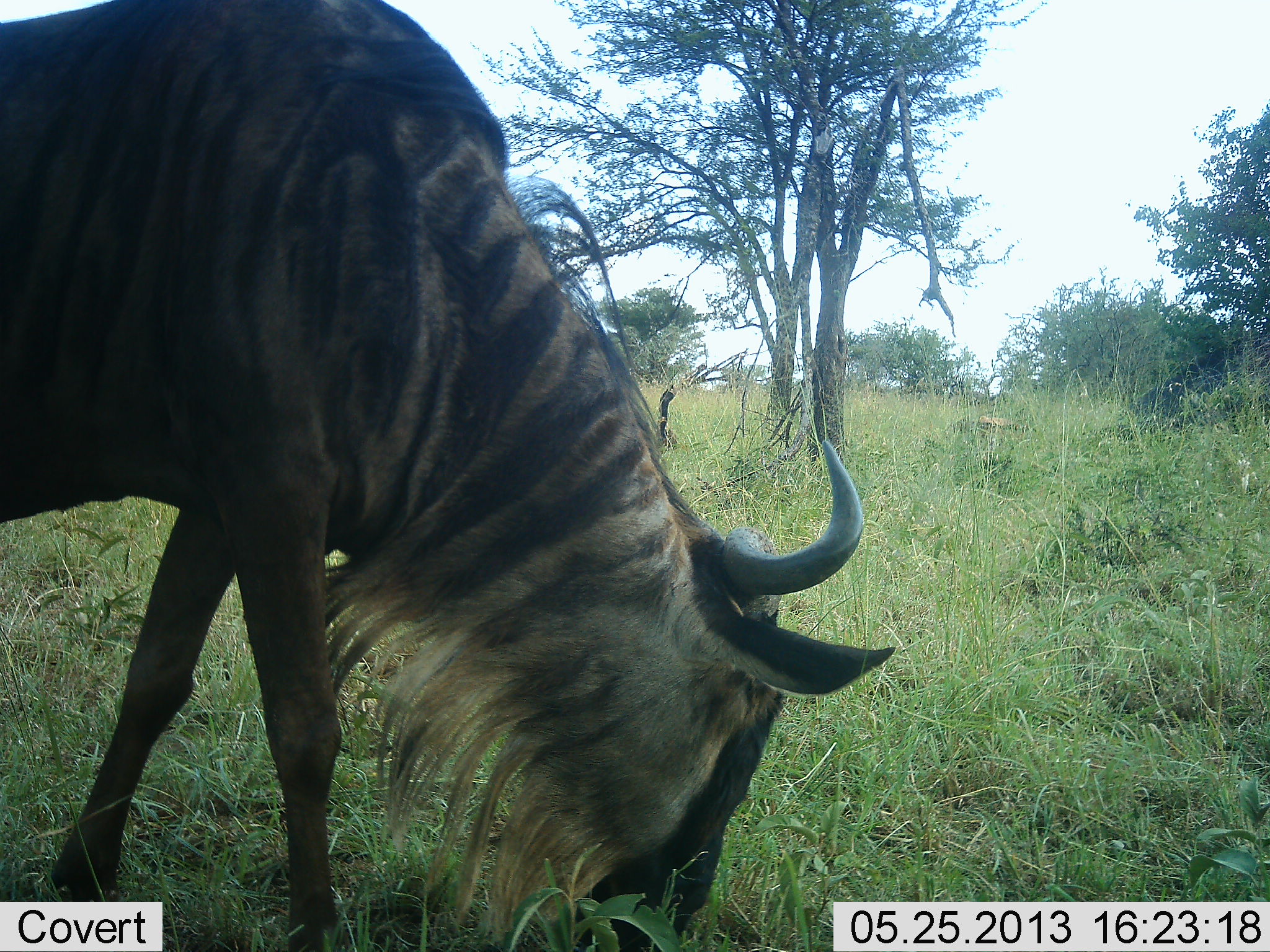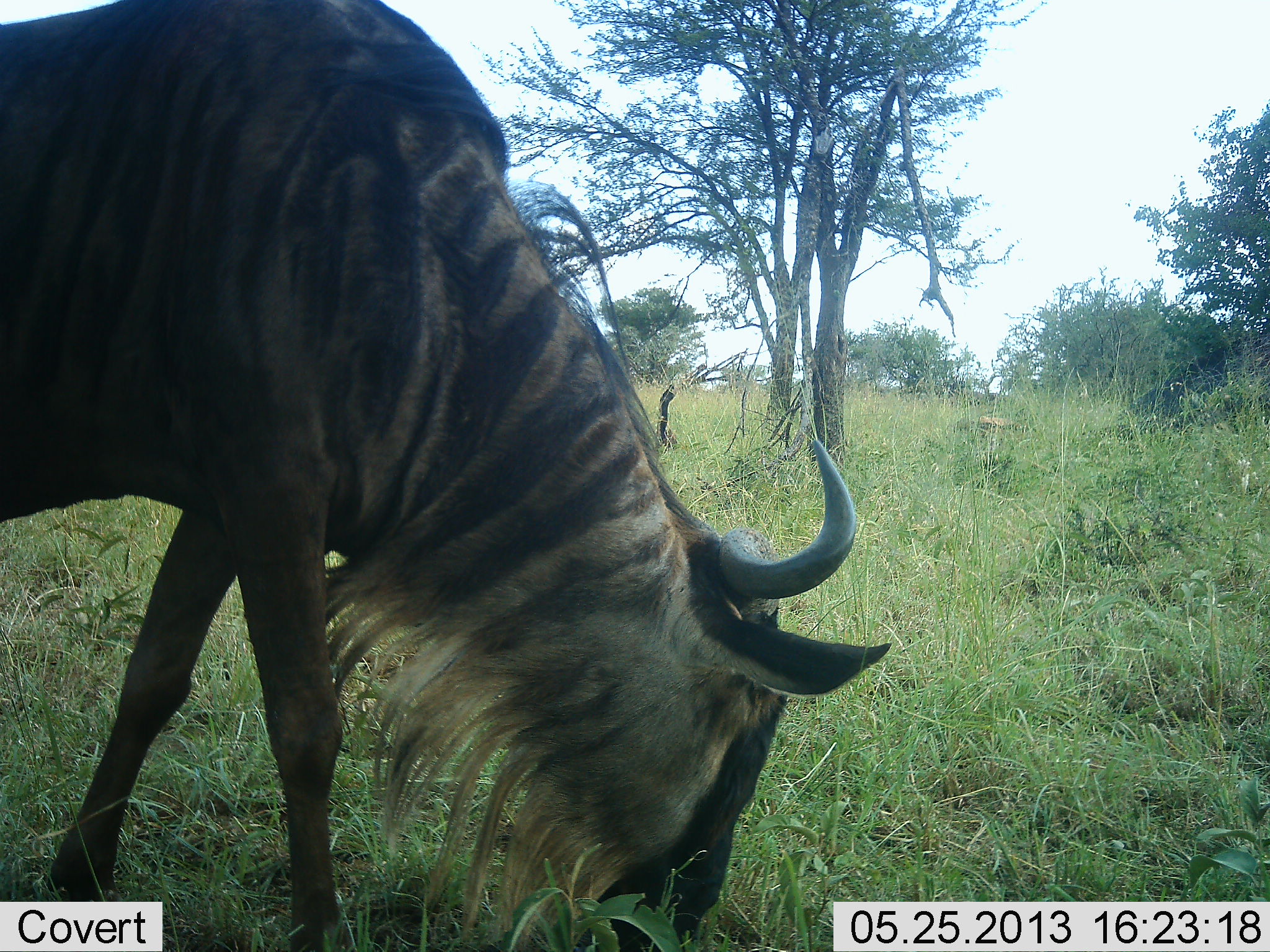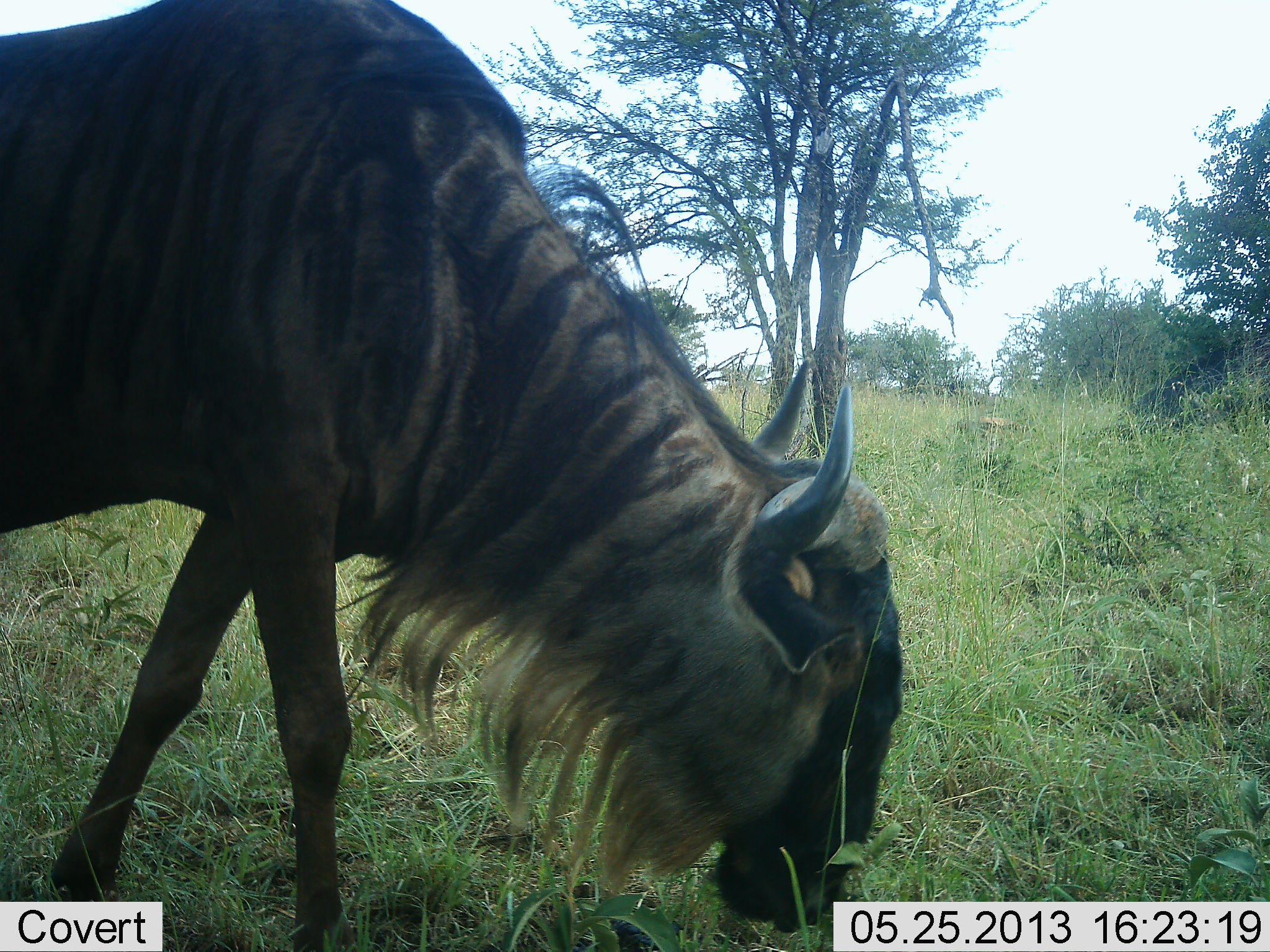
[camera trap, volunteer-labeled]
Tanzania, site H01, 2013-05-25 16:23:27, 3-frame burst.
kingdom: Animalia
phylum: Chordata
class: Mammalia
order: Artiodactyla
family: Bovidae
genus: Connochaetes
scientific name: Connochaetes taurinus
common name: blue wildebeest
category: wildebeest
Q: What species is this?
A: Wildebeest (blue wildebeest) (Connochaetes taurinus).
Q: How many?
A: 1.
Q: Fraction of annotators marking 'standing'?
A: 12%.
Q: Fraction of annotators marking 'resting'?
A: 0%.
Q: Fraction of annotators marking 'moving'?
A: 4%.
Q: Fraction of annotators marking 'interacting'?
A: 0%.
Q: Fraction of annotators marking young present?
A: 0%.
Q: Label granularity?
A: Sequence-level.